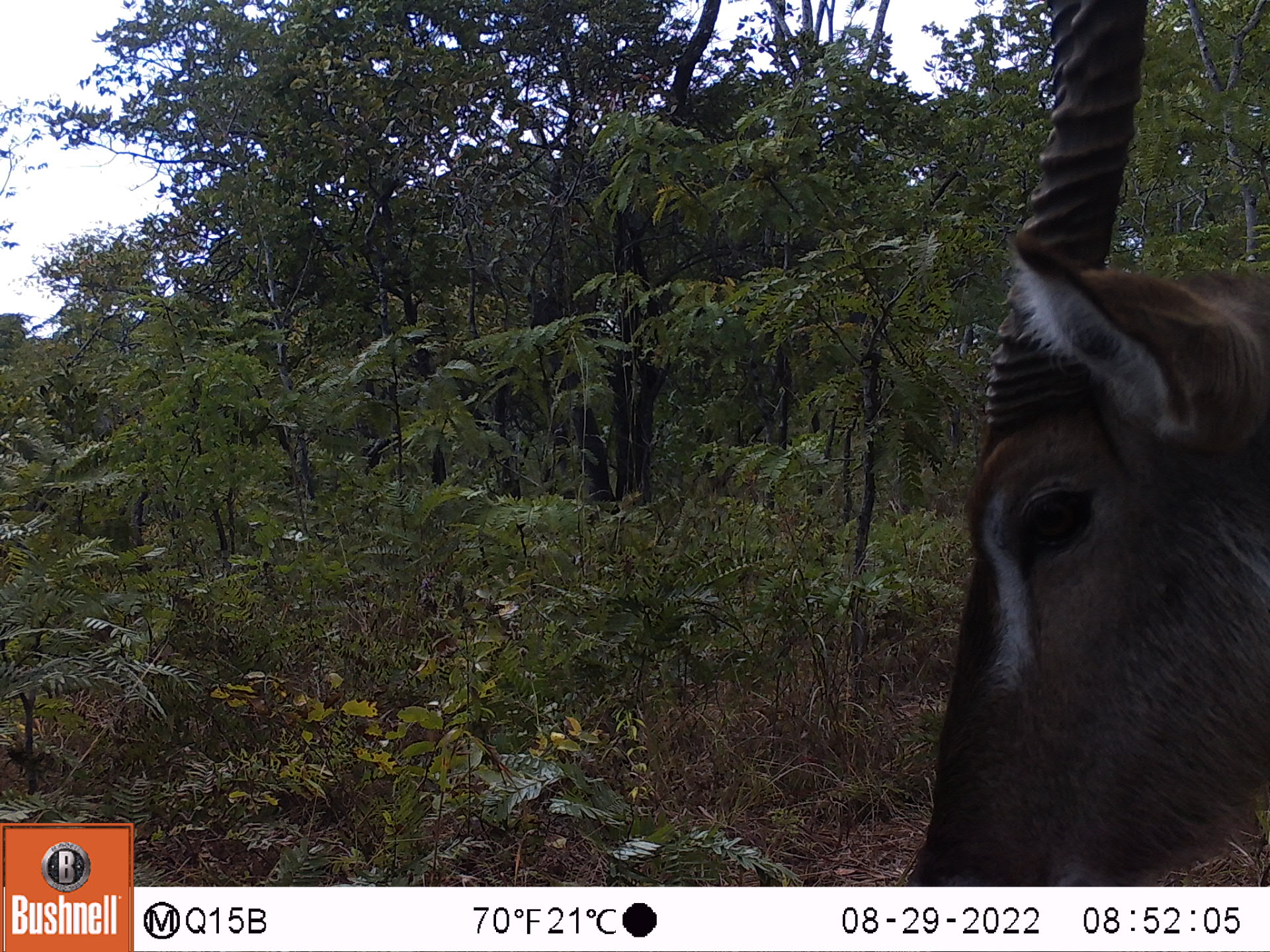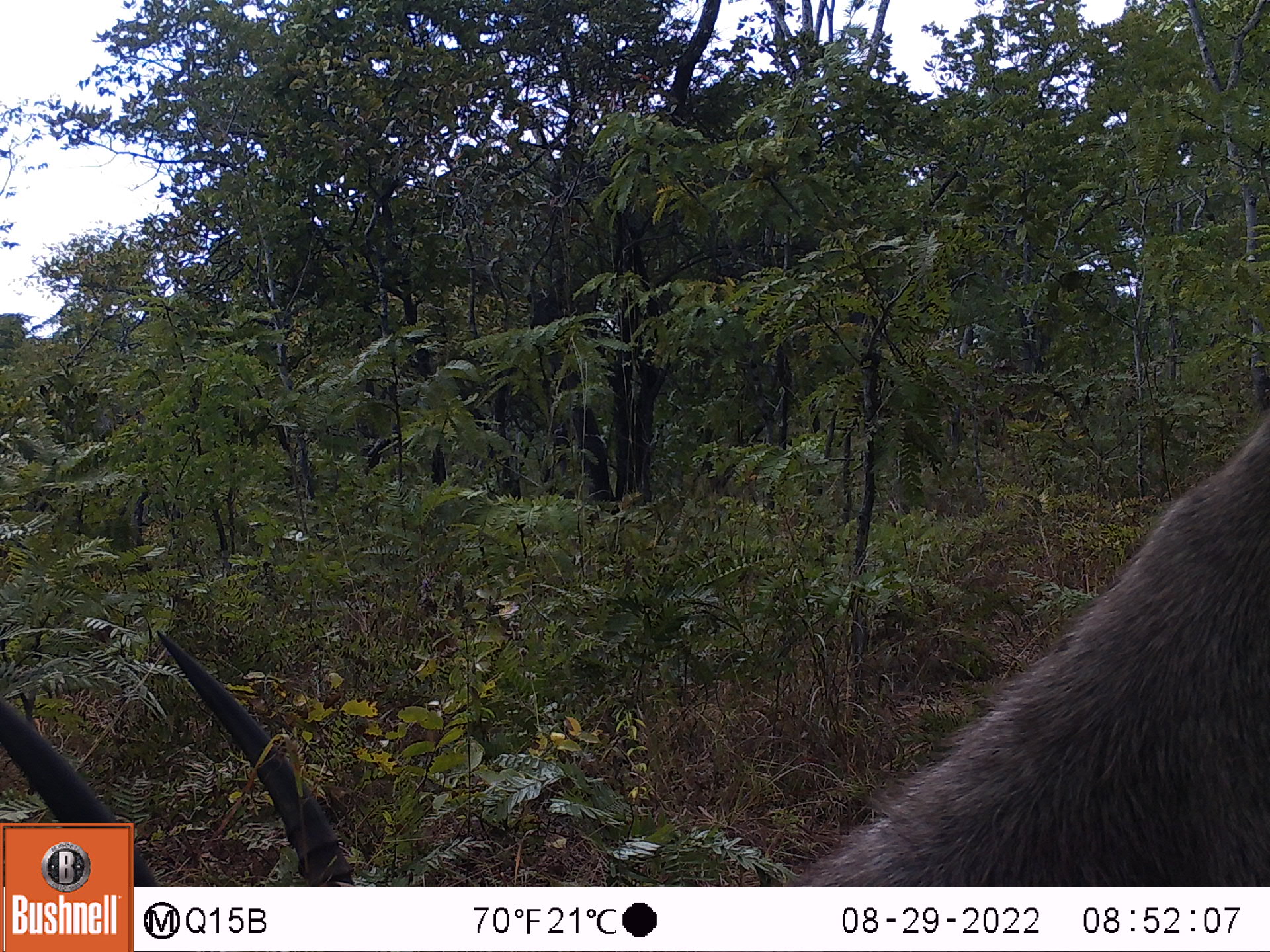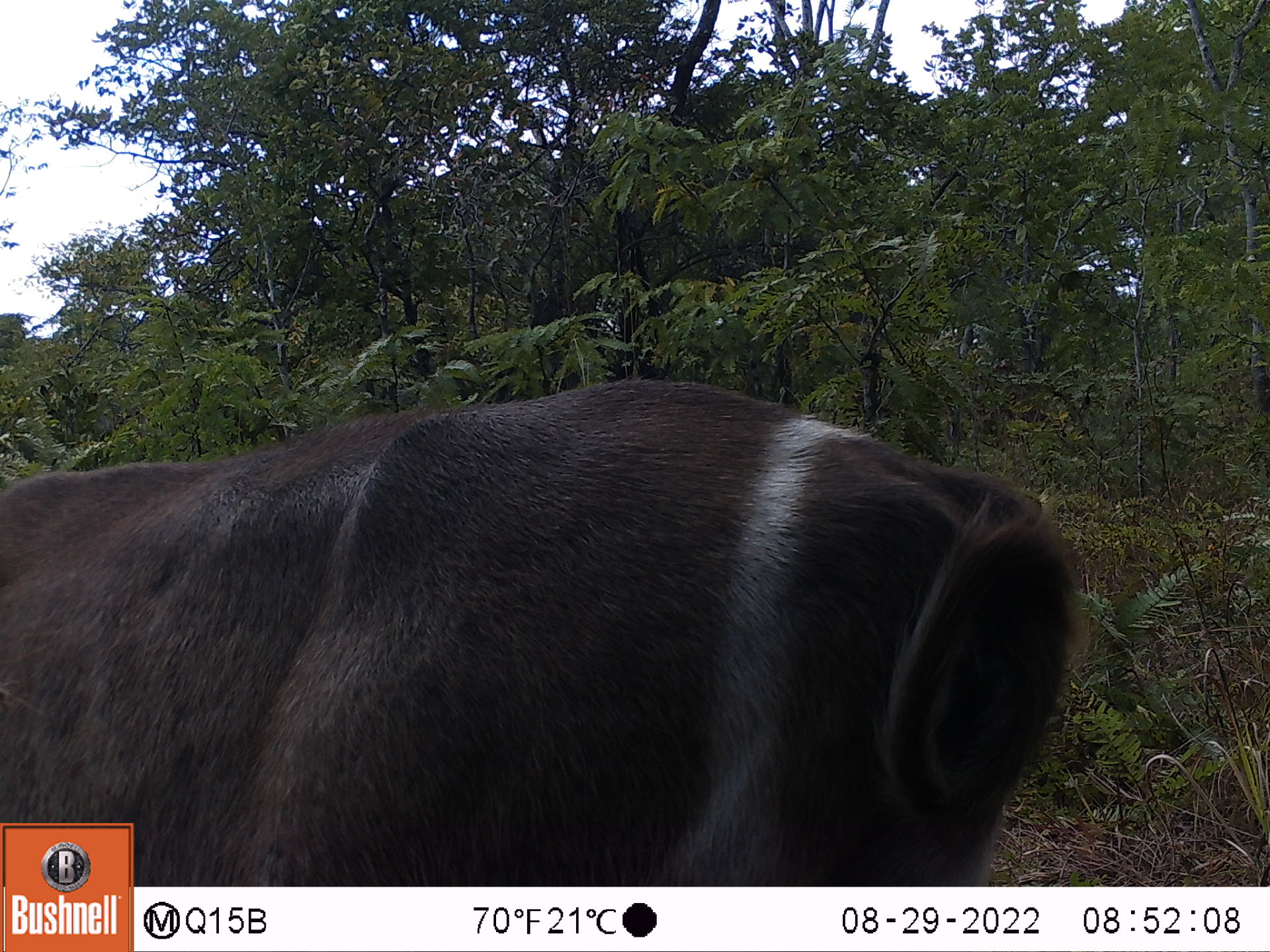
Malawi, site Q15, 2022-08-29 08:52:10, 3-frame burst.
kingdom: Animalia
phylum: Chordata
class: Mammalia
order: Artiodactyla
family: Bovidae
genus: Kobus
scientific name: Kobus ellipsiprymnus ellipsiprymnus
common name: common waterbuck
Common waterbuck (Kobus ellipsiprymnus ellipsiprymnus), count 1.